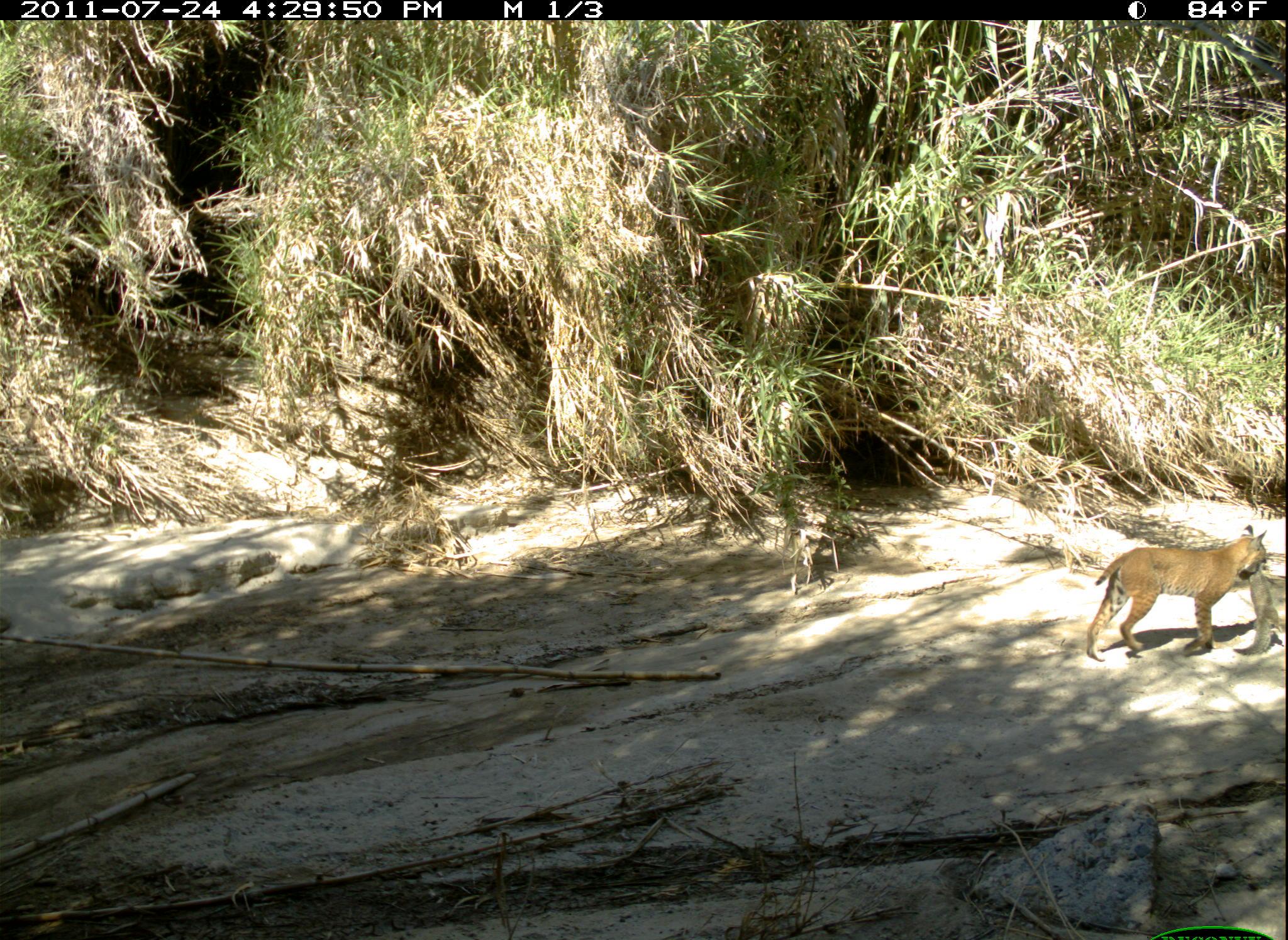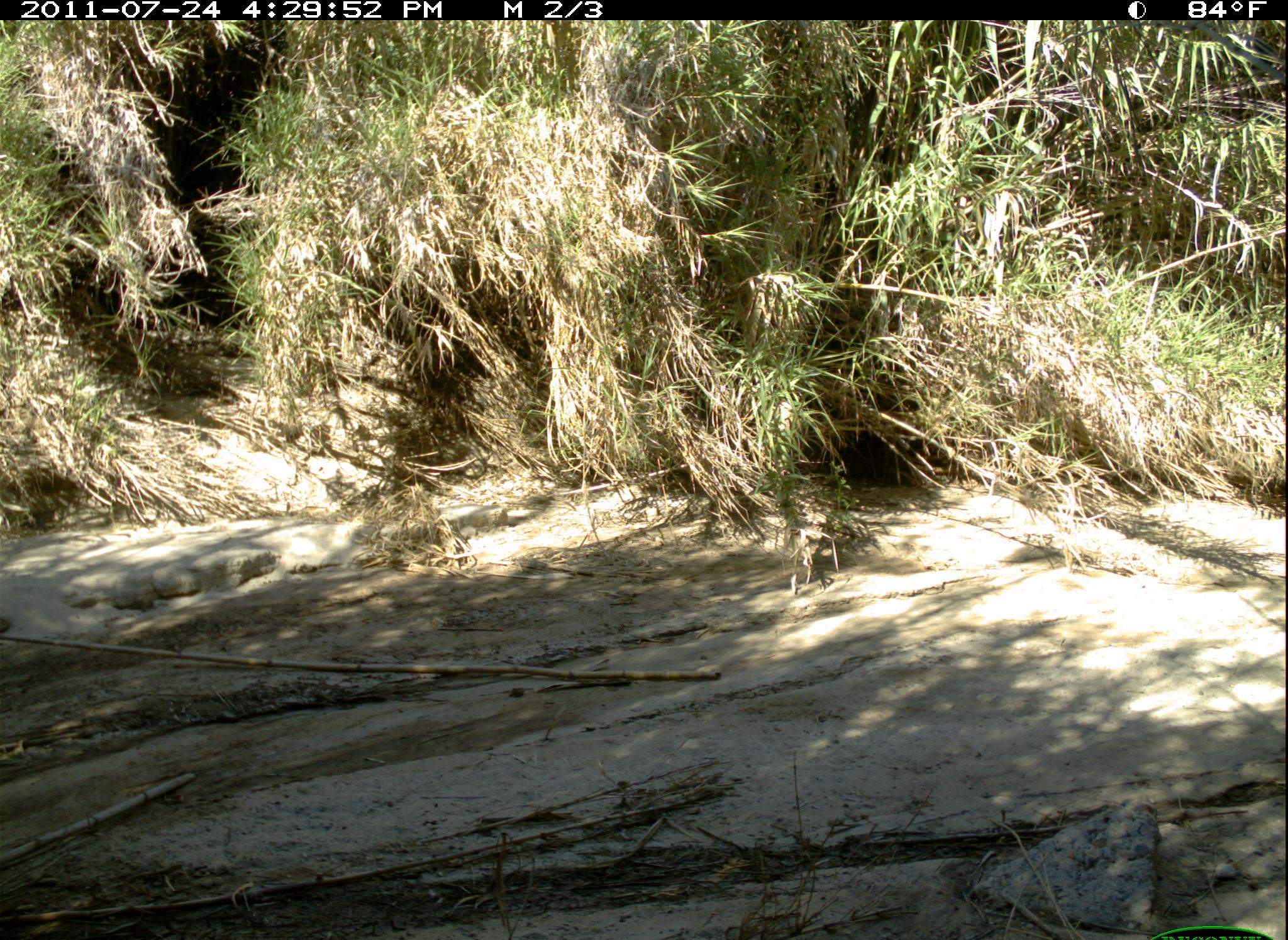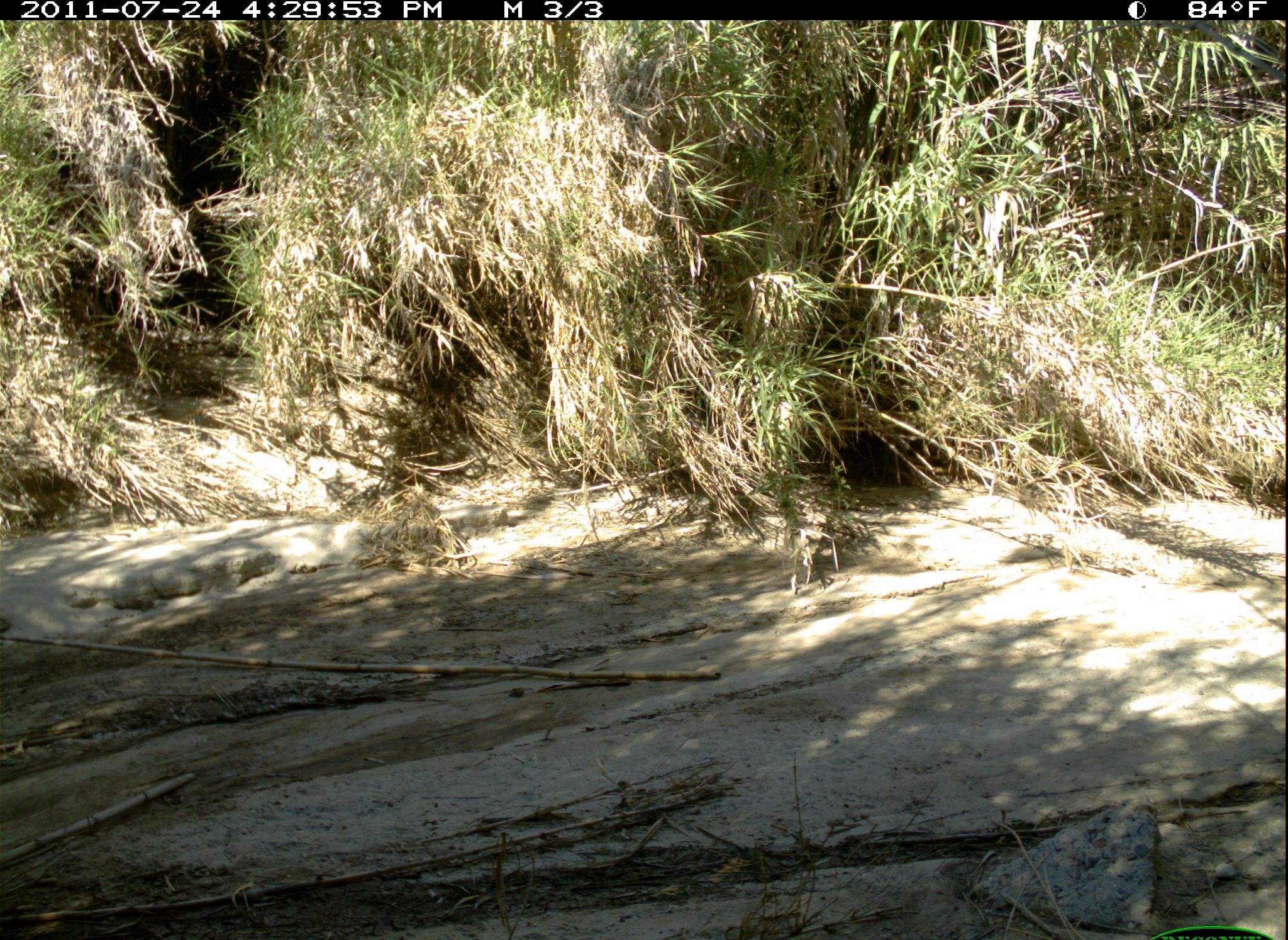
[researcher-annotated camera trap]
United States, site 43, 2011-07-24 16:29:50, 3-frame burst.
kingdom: Animalia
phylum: Chordata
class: Mammalia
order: Carnivora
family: Felidae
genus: Lynx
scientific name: Lynx rufus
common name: bobcat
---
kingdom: Animalia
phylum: Chordata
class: Mammalia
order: Rodentia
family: Sciuridae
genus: Sciurus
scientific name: Sciurus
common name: squirrel